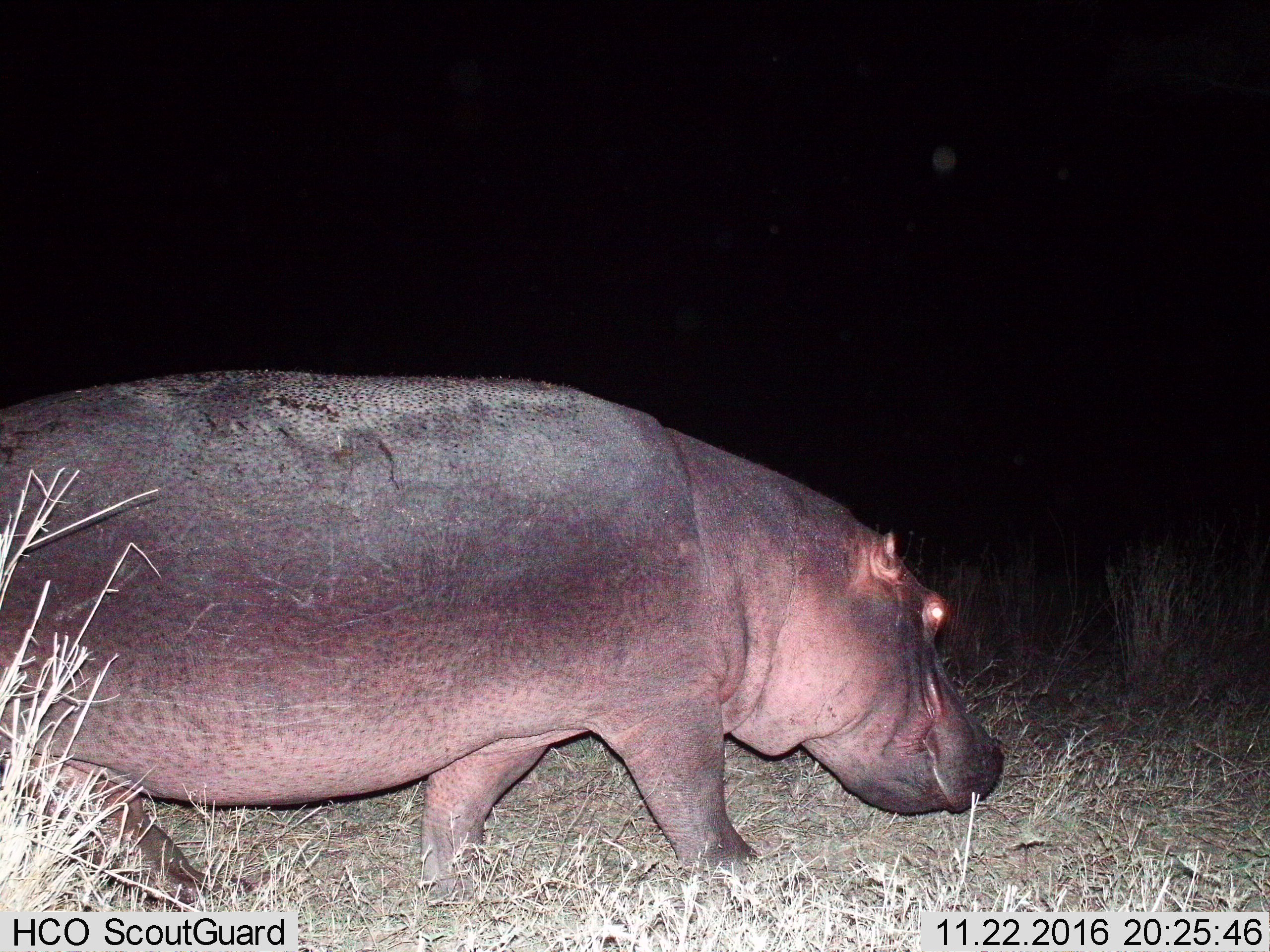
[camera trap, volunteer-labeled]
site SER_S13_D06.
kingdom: Animalia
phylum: Chordata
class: Mammalia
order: Artiodactyla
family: Hippopotamidae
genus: Hippopotamus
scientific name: Hippopotamus amphibius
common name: hippopotamus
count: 1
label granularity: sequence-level